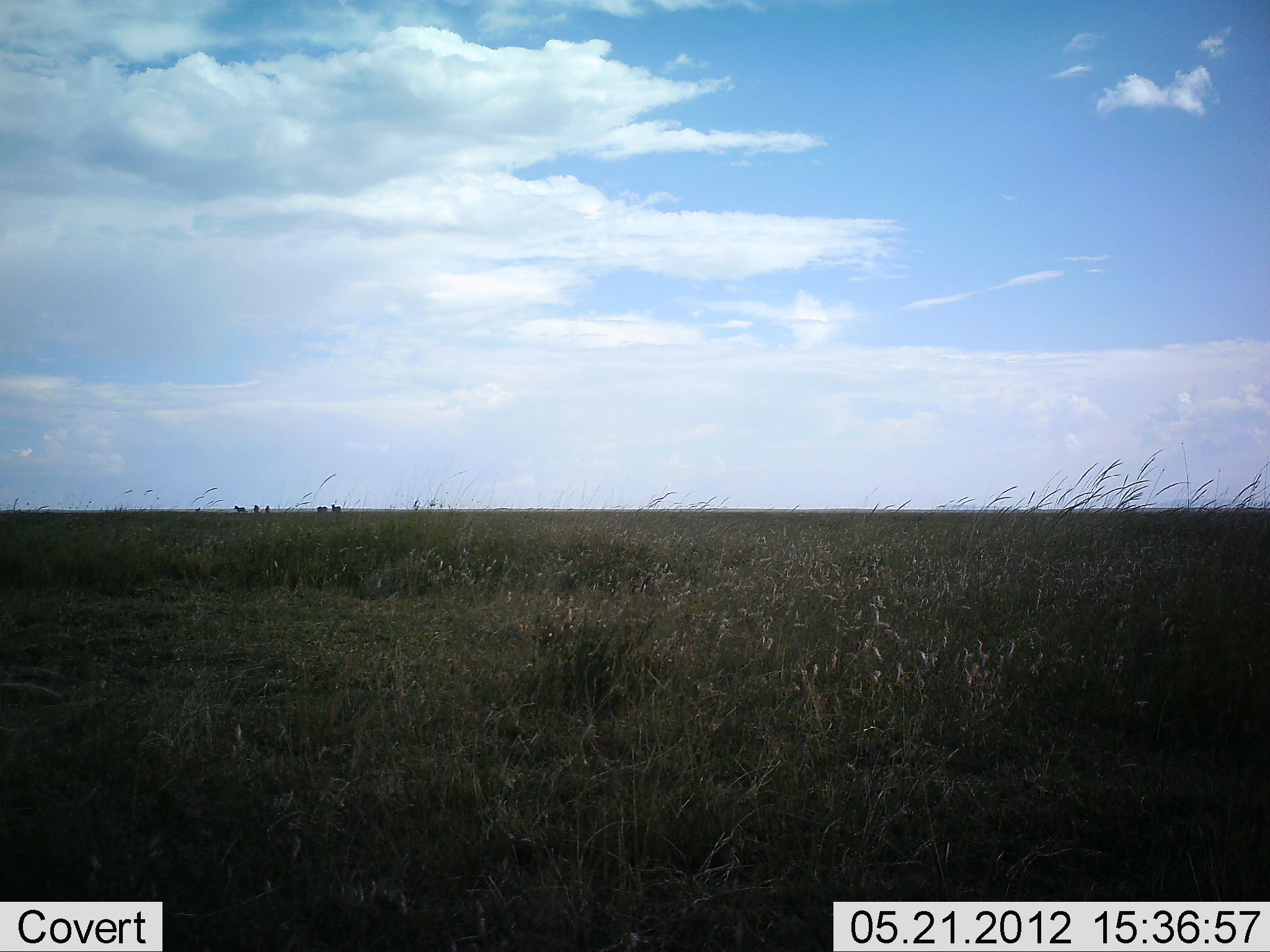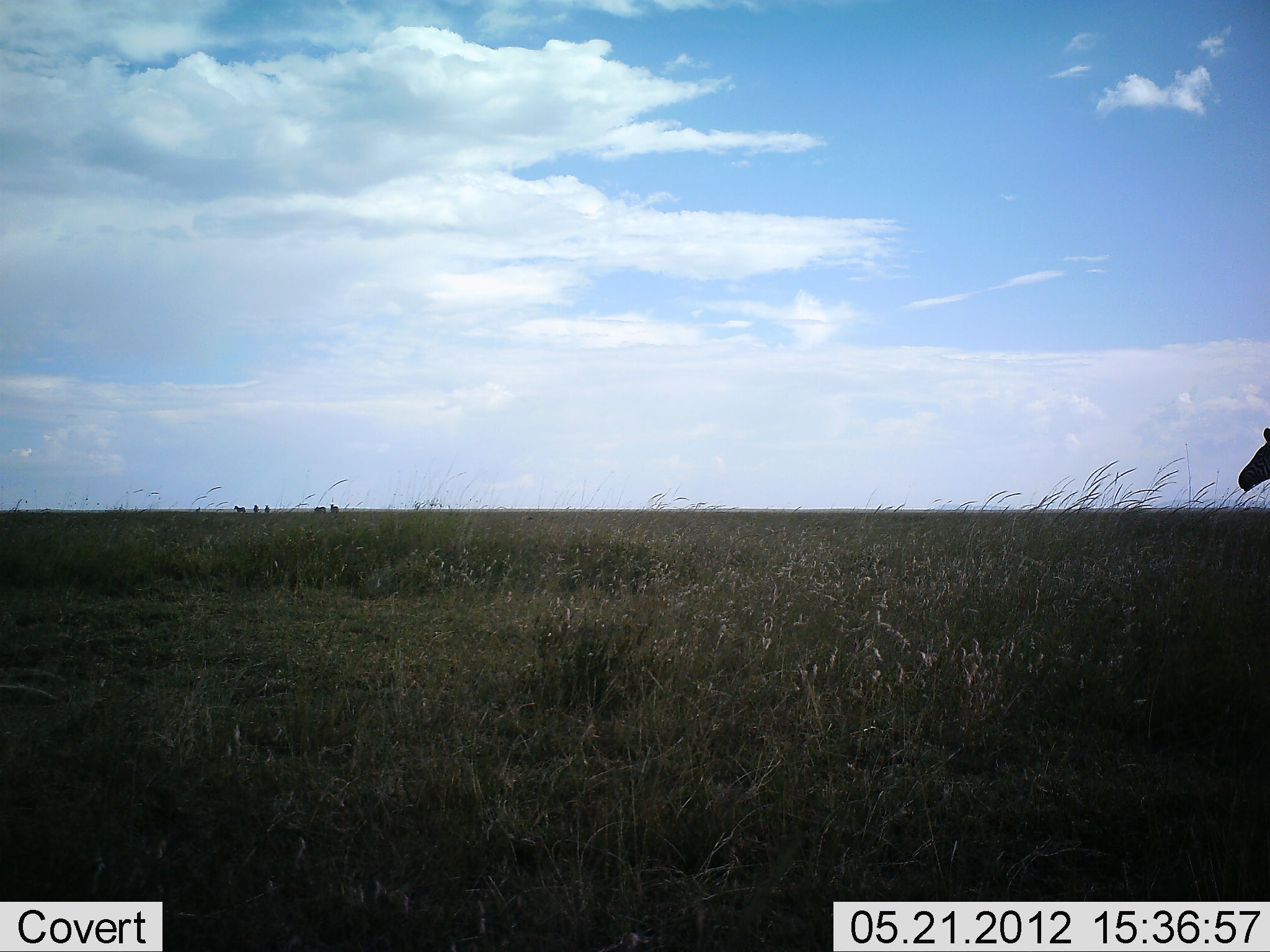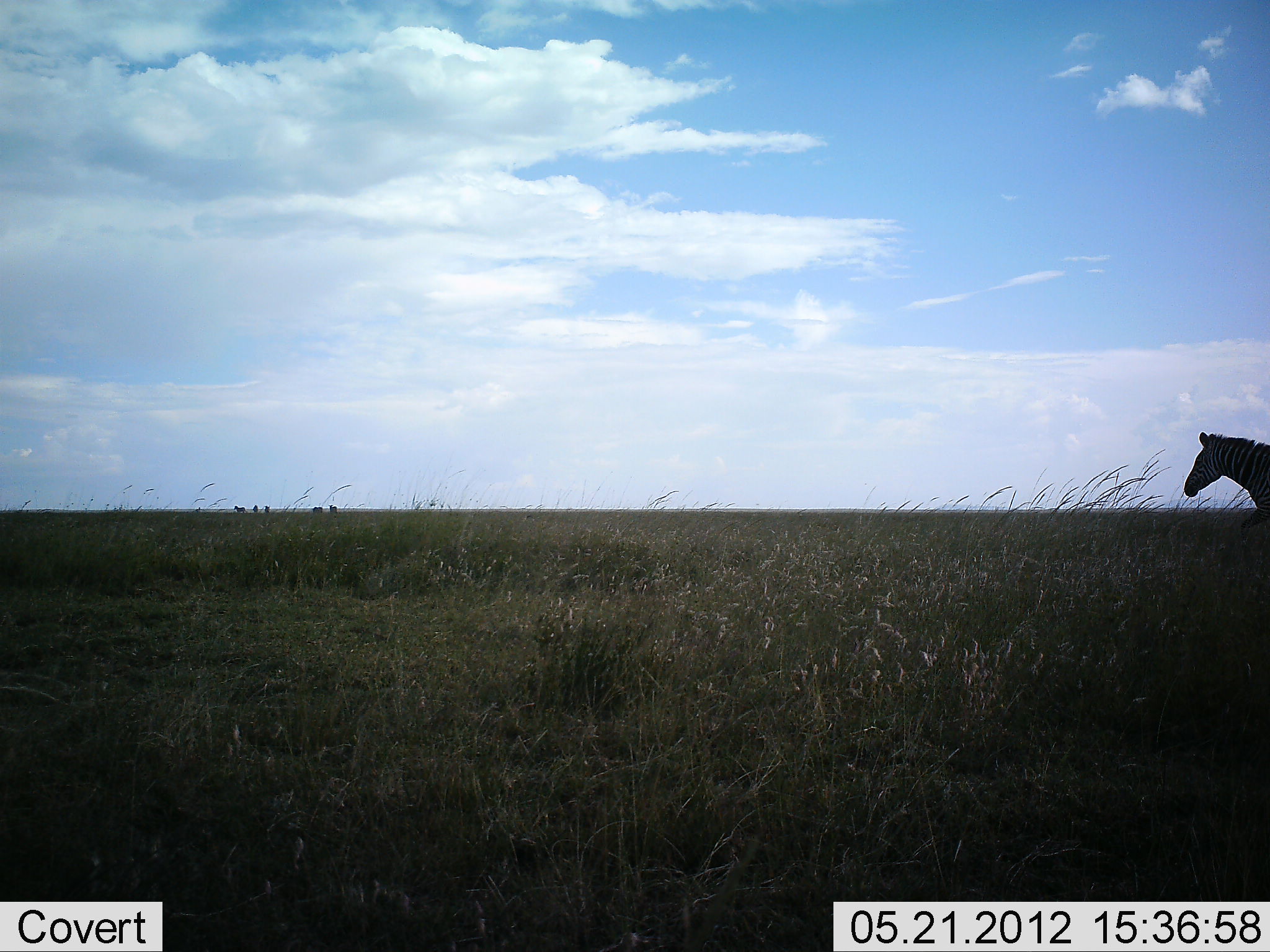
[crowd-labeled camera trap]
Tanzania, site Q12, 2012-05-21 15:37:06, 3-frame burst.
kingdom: Animalia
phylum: Chordata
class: Mammalia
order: Perissodactyla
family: Equidae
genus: Equus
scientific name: Equus quagga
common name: plains zebra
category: zebra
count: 1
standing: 10%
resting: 0%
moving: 100%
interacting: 0%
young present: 0%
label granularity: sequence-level